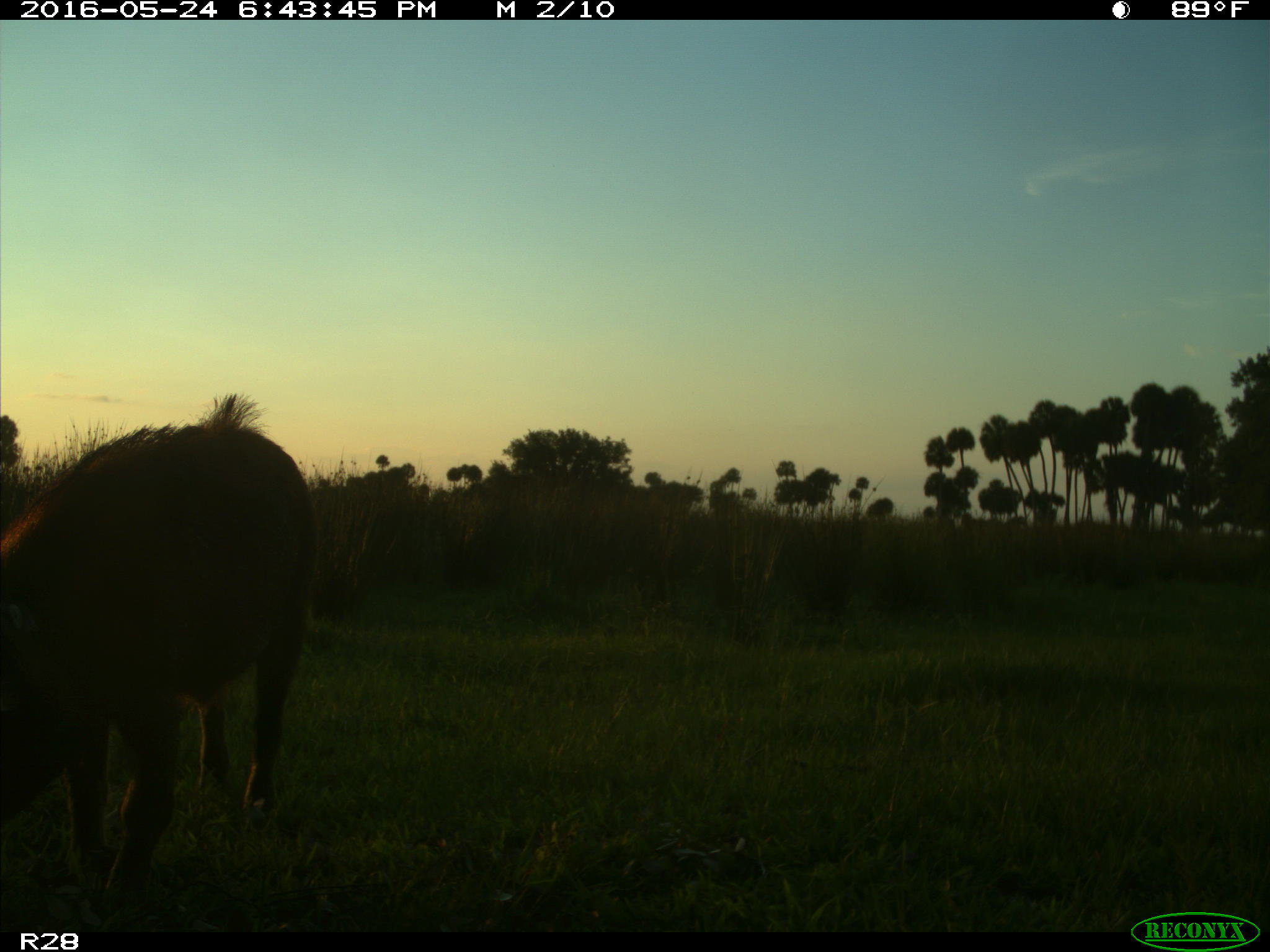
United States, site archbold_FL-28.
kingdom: Animalia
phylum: Chordata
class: Mammalia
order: Artiodactyla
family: Suidae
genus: Sus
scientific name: Sus scrofa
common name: wild boar